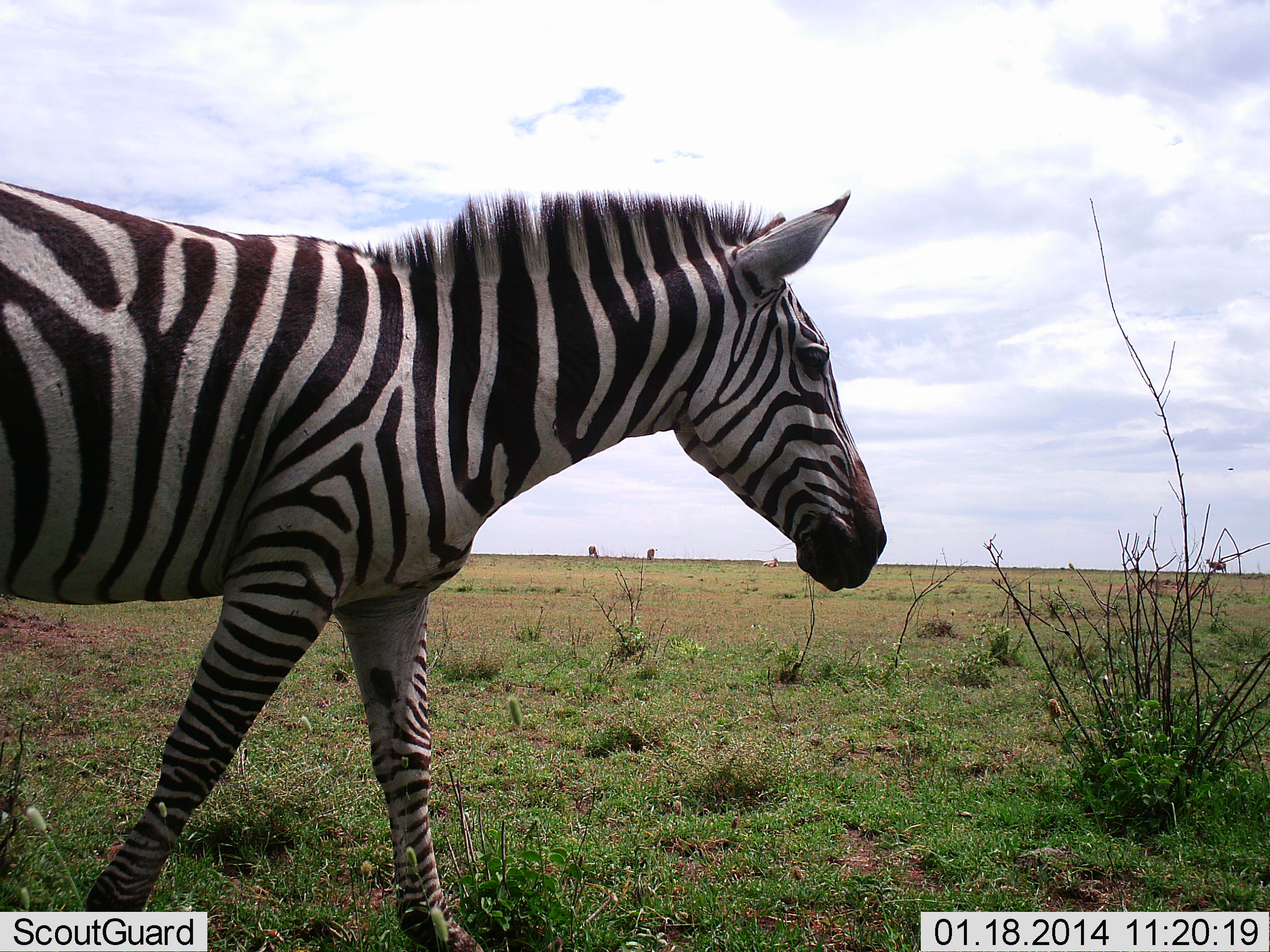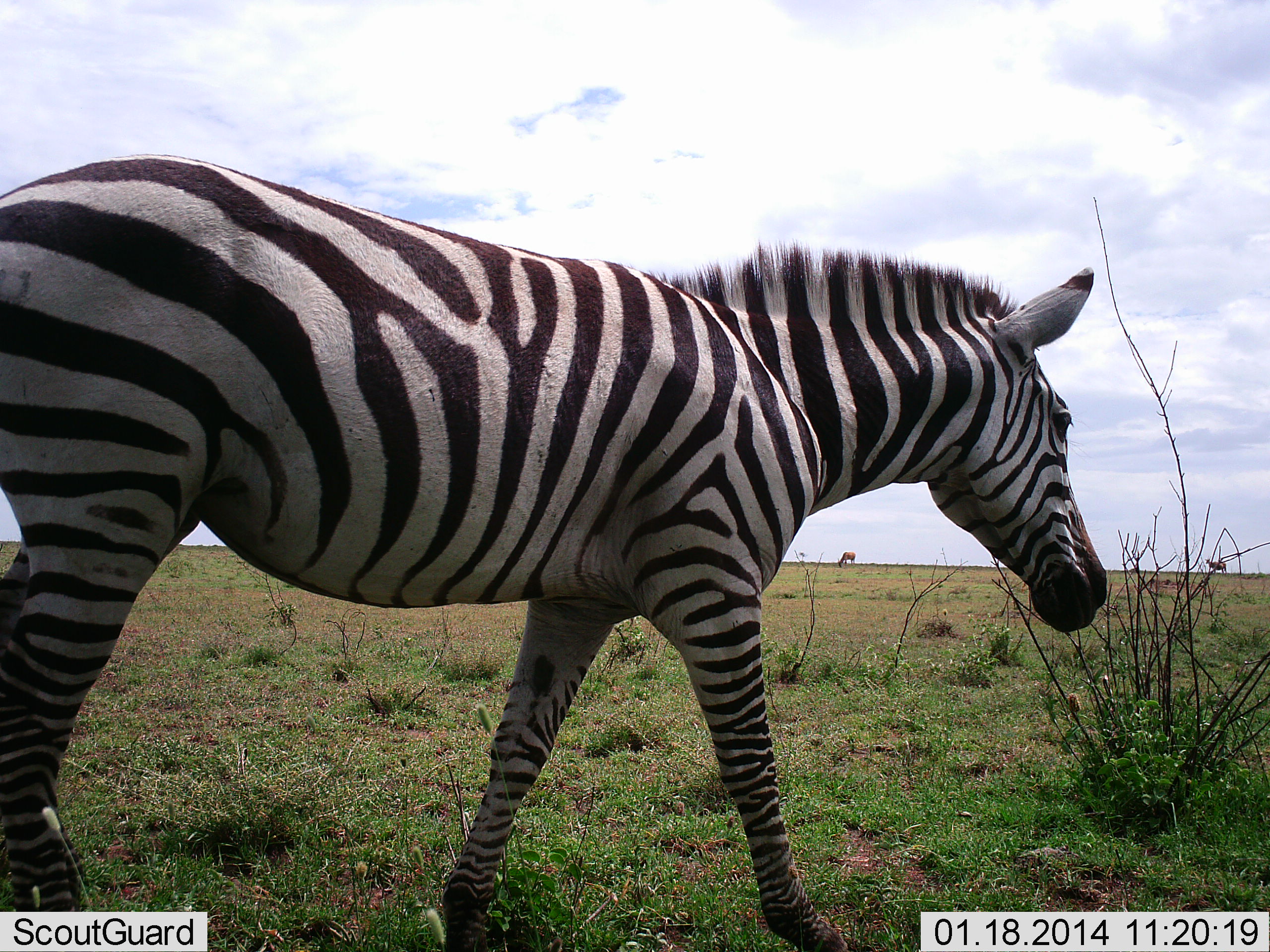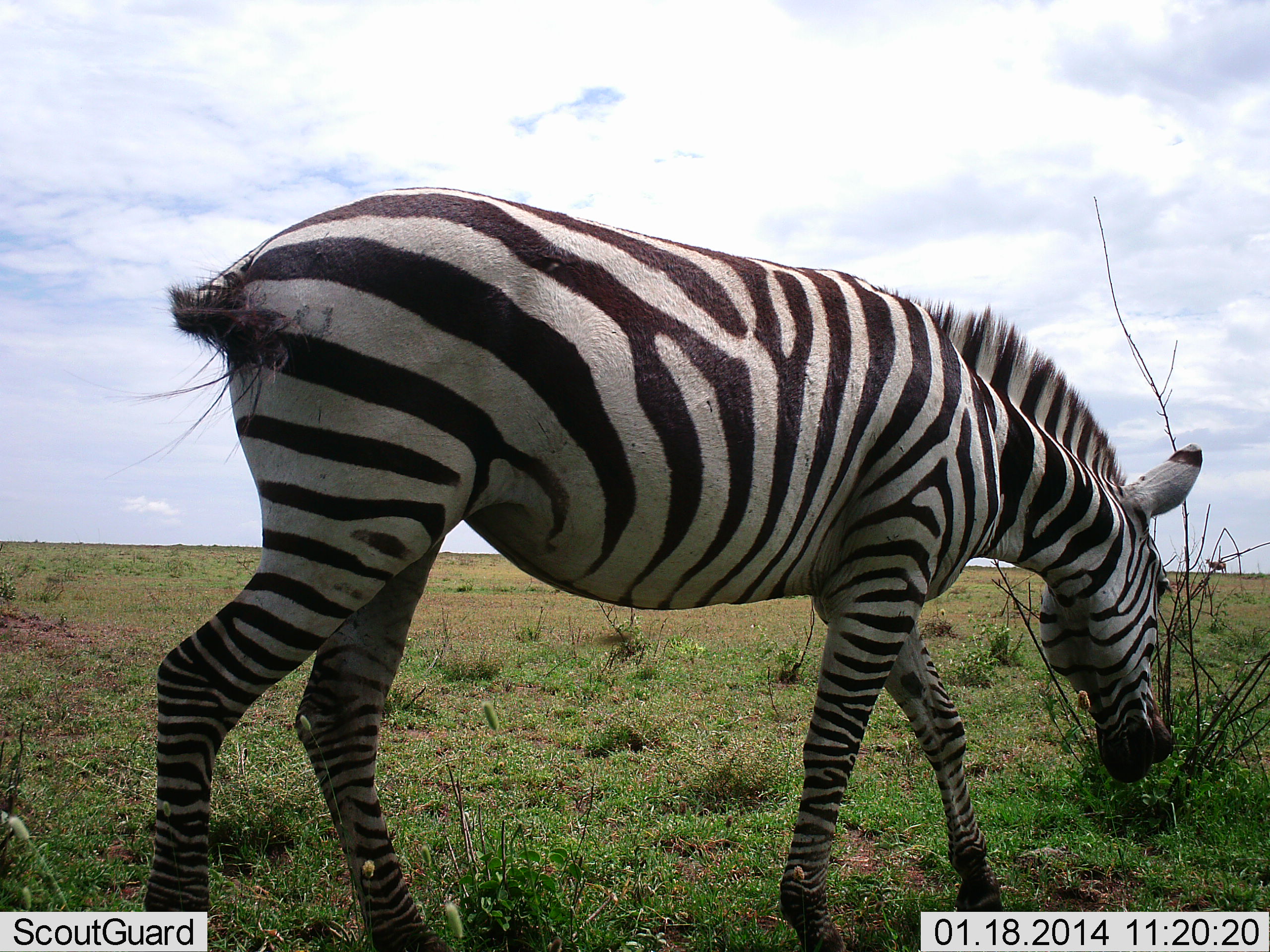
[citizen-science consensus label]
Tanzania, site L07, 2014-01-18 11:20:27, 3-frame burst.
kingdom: Animalia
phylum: Chordata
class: Mammalia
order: Perissodactyla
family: Equidae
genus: Equus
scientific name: Equus quagga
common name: plains zebra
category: zebra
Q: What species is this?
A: Zebra (plains zebra) (Equus quagga).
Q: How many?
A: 1.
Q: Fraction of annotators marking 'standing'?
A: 8%.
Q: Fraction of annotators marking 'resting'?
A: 0%.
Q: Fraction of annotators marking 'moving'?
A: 83%.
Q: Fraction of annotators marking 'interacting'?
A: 0%.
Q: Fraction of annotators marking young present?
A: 0%.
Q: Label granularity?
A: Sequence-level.